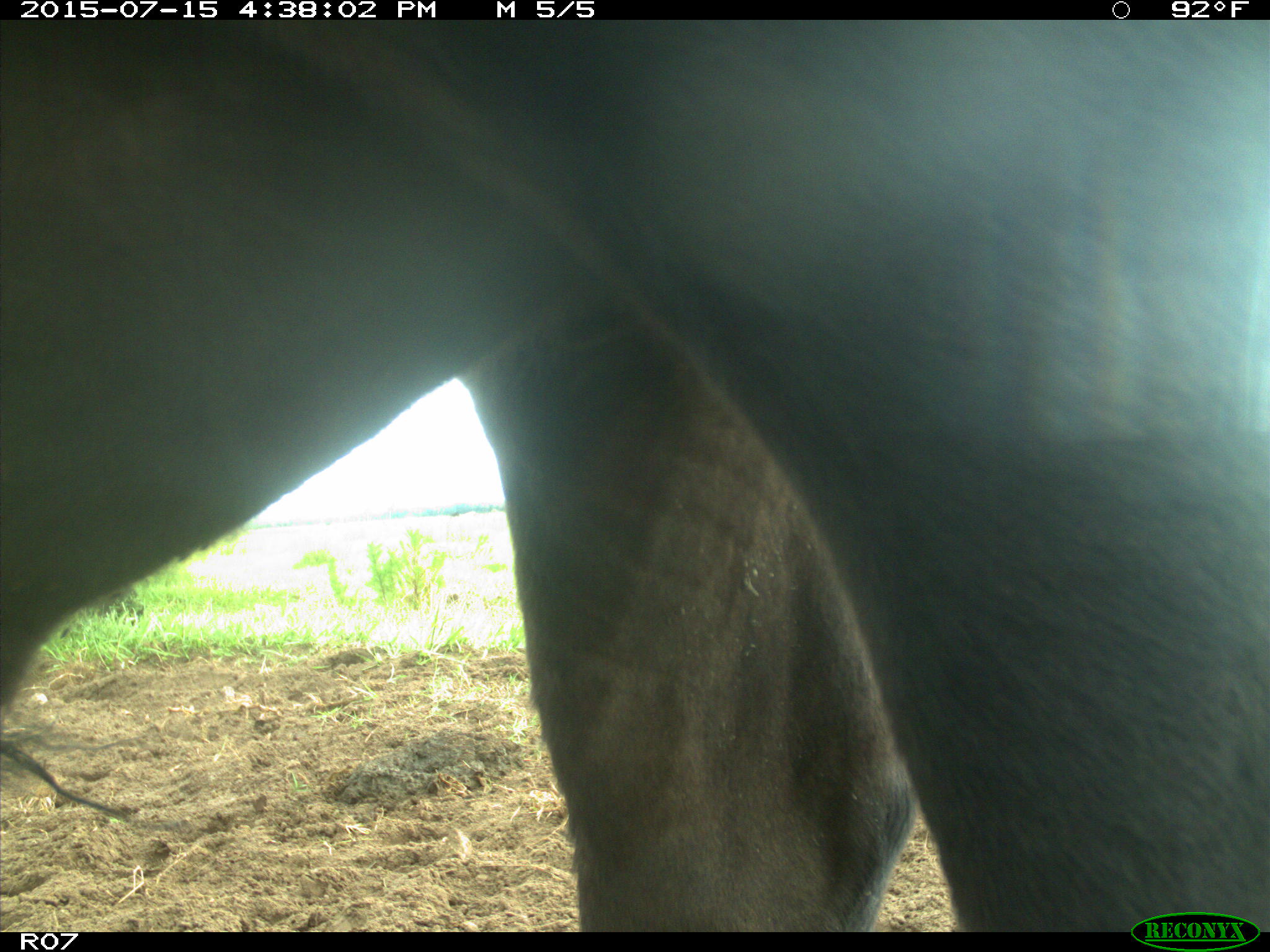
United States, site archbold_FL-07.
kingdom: Animalia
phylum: Chordata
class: Mammalia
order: Artiodactyla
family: Bovidae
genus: Bos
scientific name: Bos taurus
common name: domestic cow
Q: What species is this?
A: Bos taurus (domestic cow).